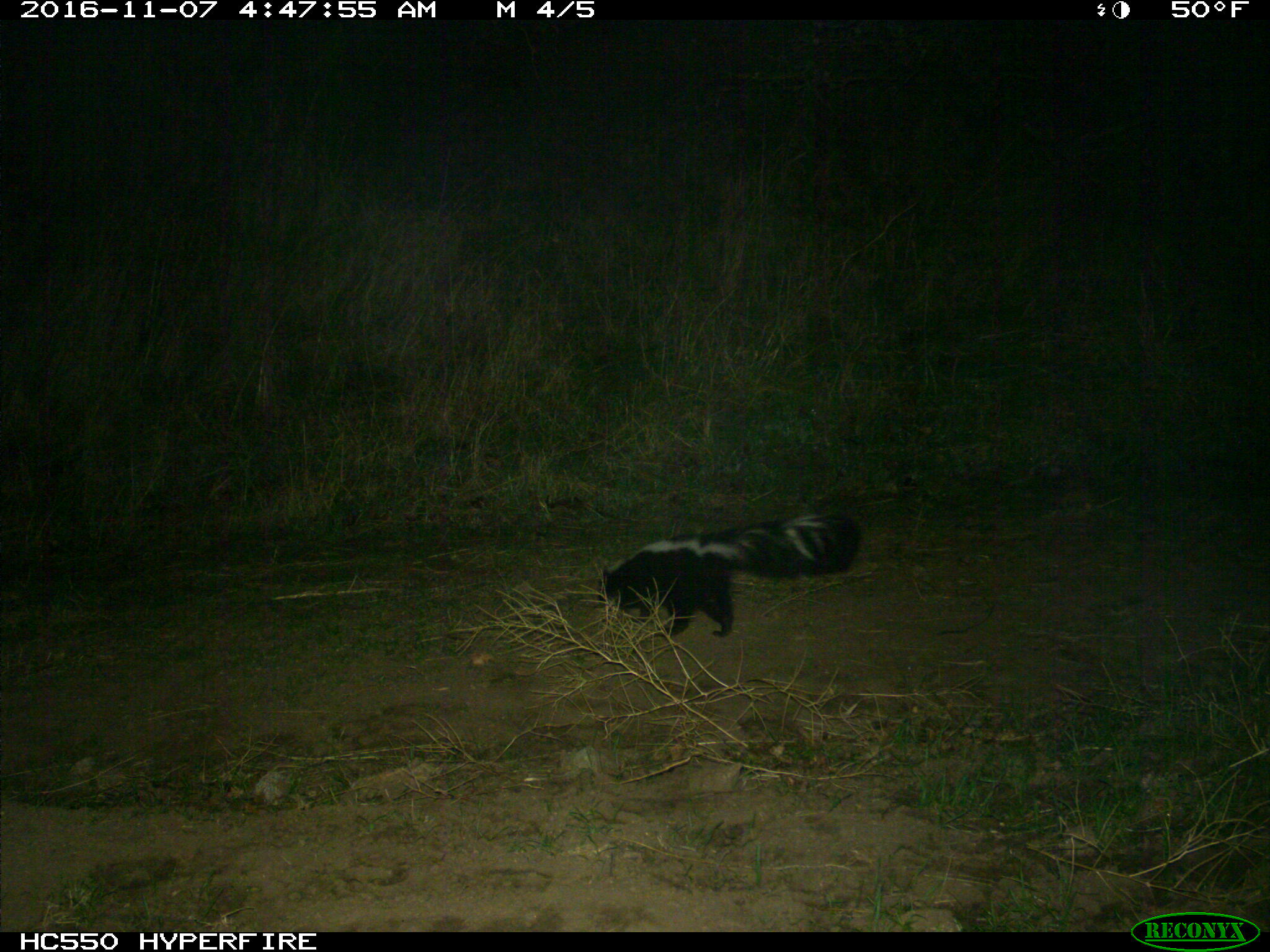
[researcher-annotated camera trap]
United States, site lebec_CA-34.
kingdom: Animalia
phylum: Chordata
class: Mammalia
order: Carnivora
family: Mephitidae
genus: Mephitis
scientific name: Mephitis mephitis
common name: striped skunk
Mephitis mephitis (striped skunk).